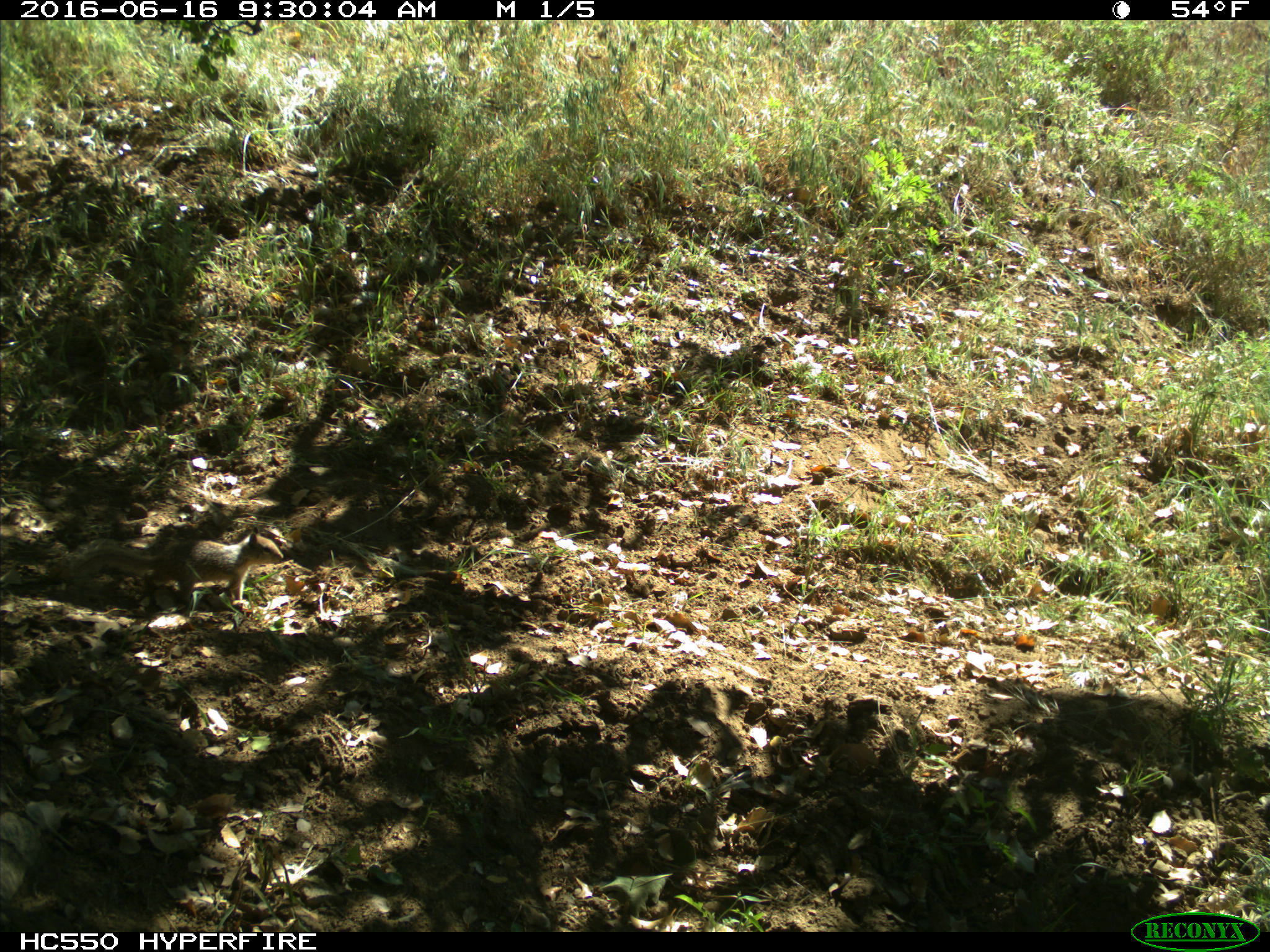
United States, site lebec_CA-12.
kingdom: Animalia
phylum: Chordata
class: Mammalia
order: Rodentia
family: Sciuridae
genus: Otospermophilus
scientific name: Otospermophilus beecheyi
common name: california ground squirrel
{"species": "Otospermophilus beecheyi (california ground squirrel)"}